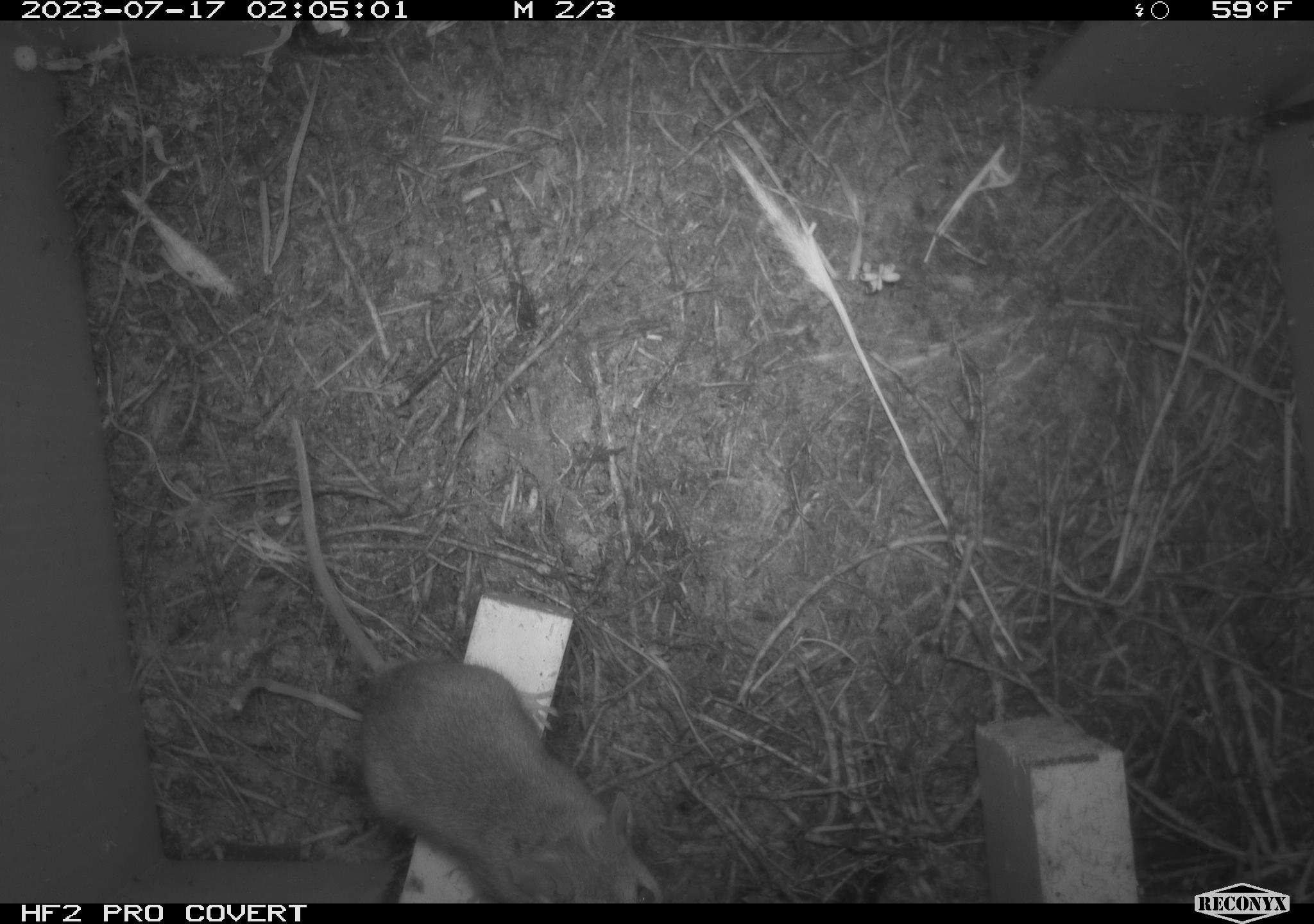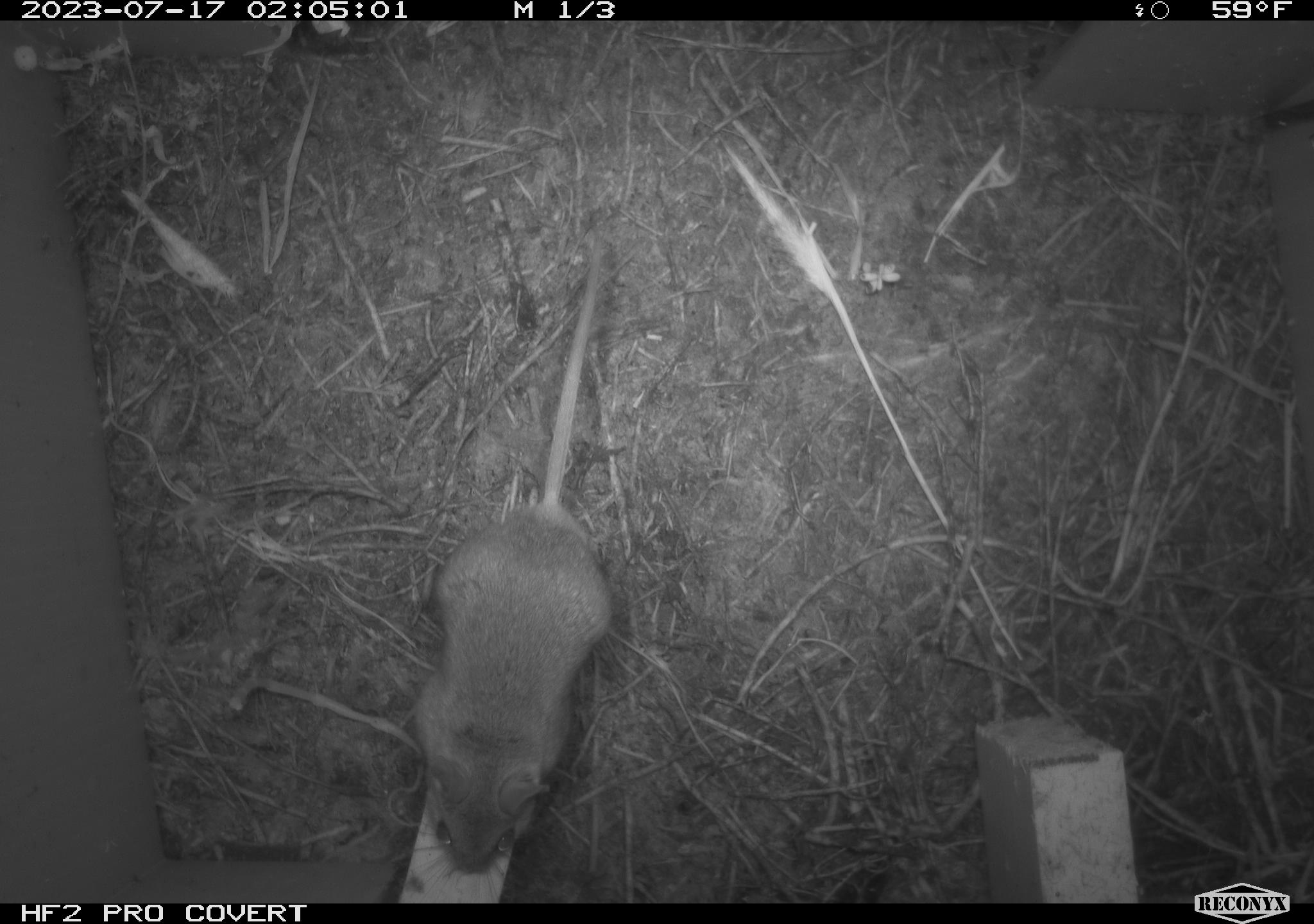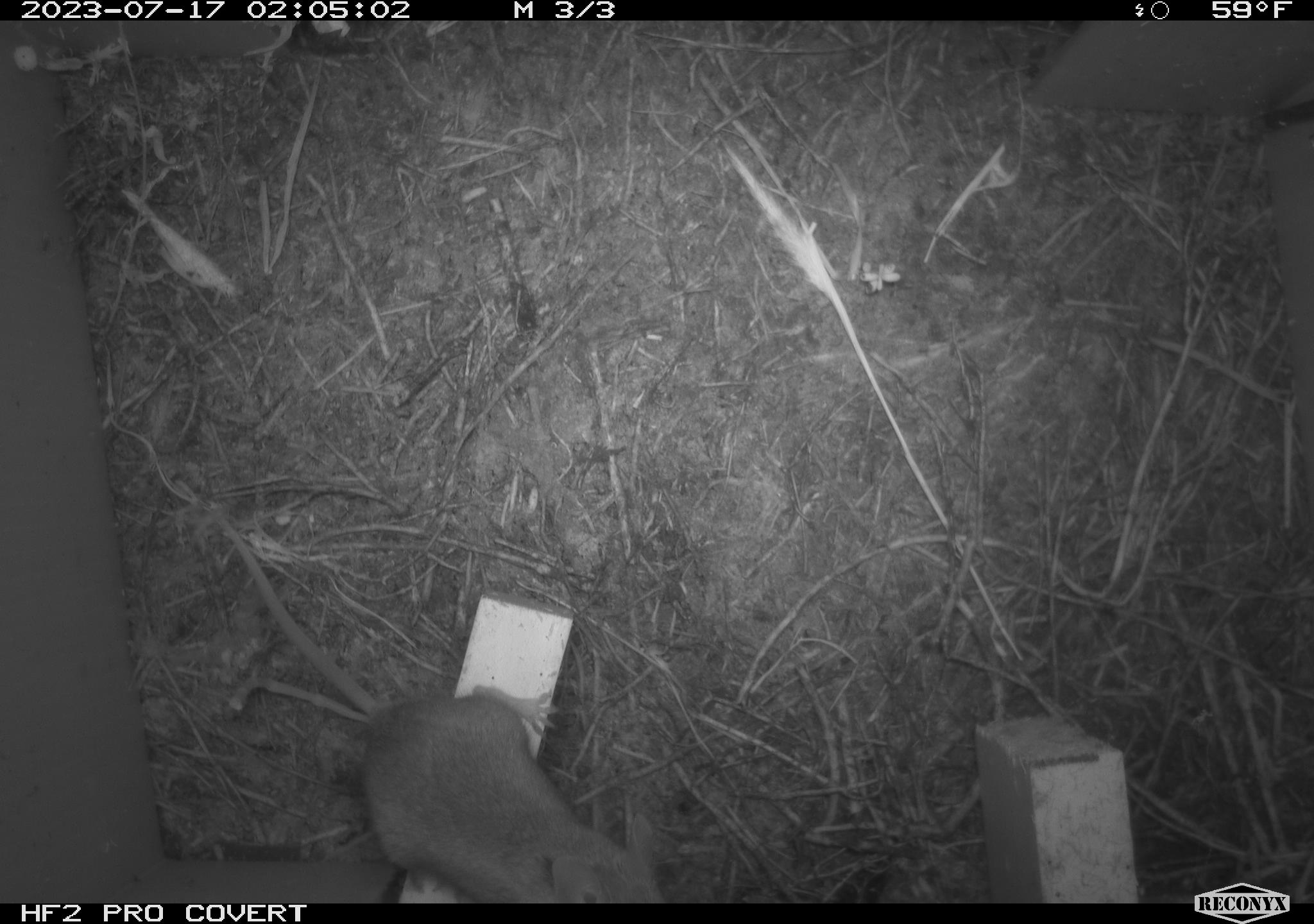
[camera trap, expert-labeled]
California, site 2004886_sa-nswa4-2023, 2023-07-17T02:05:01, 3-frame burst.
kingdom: Animalia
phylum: Chordata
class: Mammalia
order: Rodentia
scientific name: Rodentia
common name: mouse species